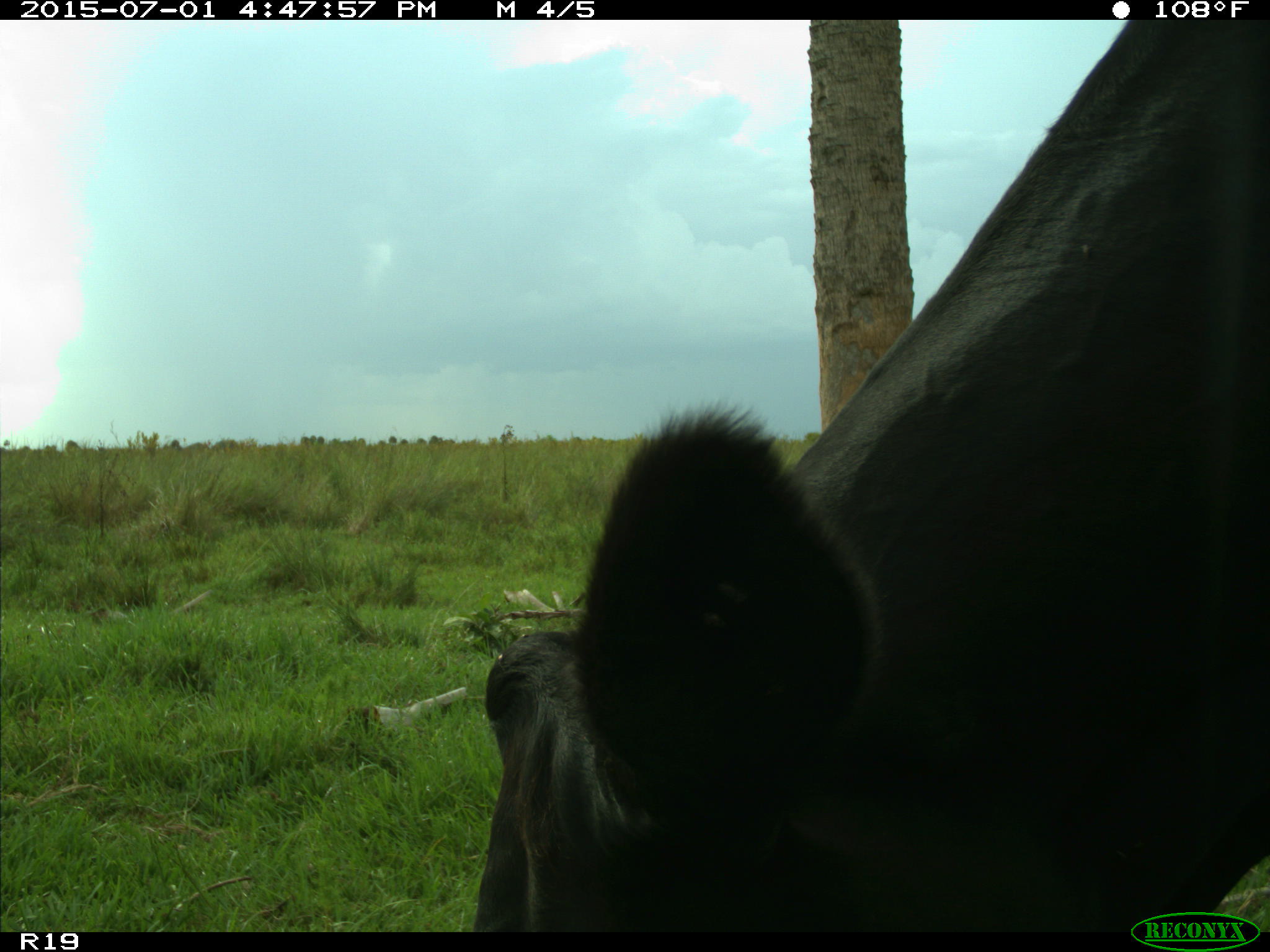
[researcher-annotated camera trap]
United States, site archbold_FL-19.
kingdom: Animalia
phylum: Chordata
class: Mammalia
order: Artiodactyla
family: Bovidae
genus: Bos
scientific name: Bos taurus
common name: domestic cow